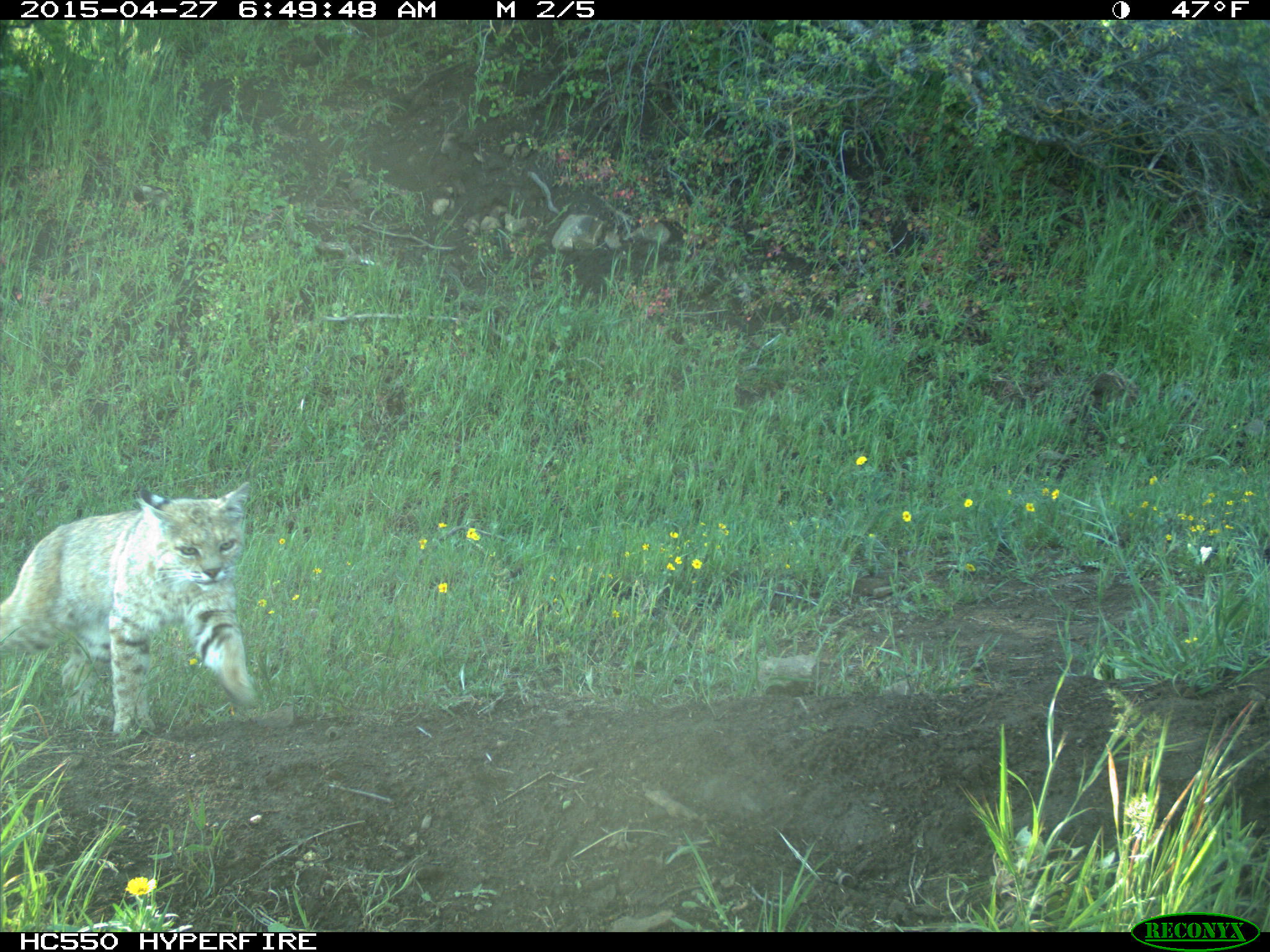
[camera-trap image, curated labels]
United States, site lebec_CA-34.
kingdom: Animalia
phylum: Chordata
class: Mammalia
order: Carnivora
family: Felidae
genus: Lynx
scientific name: Lynx rufus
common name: bobcat